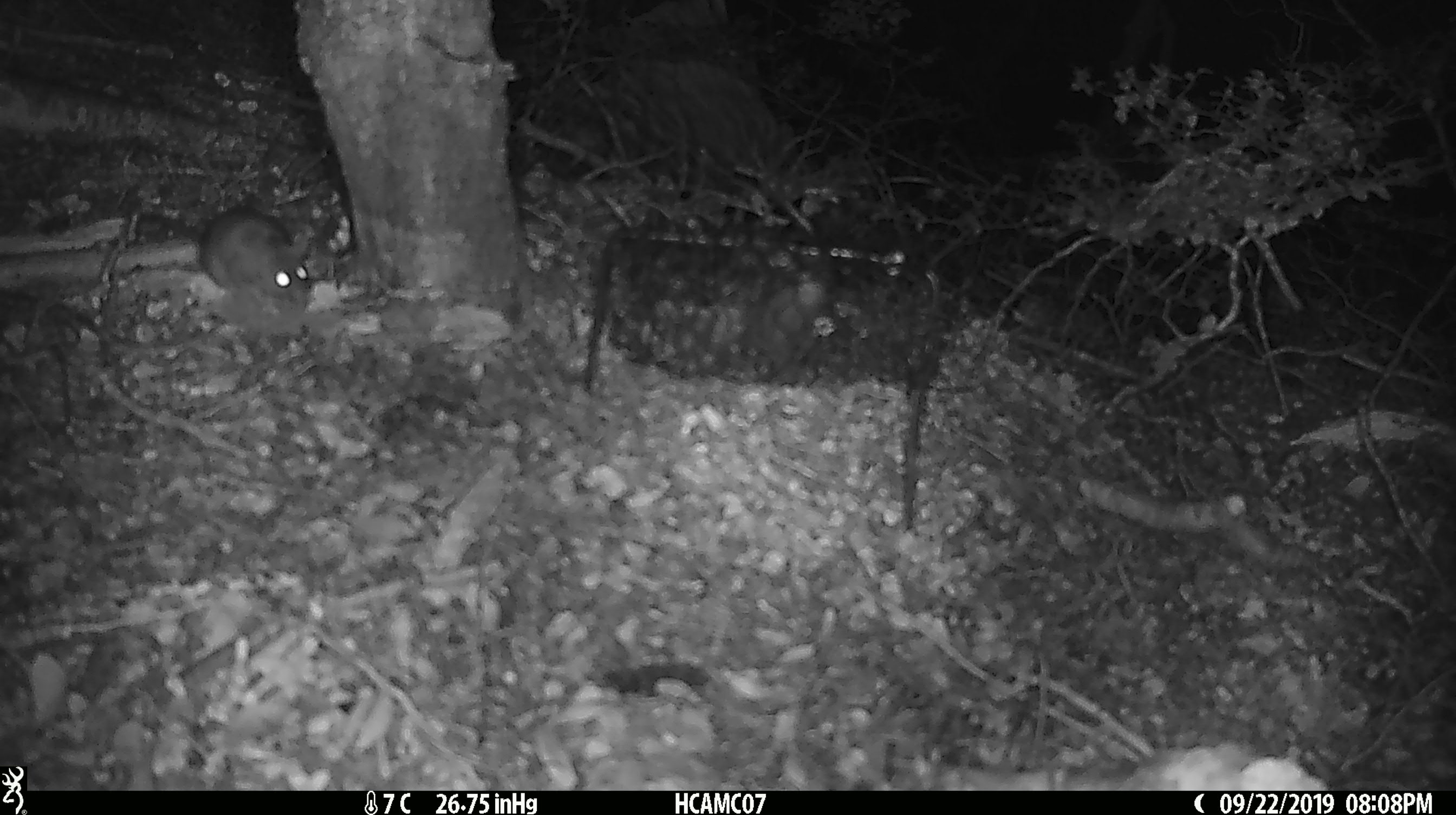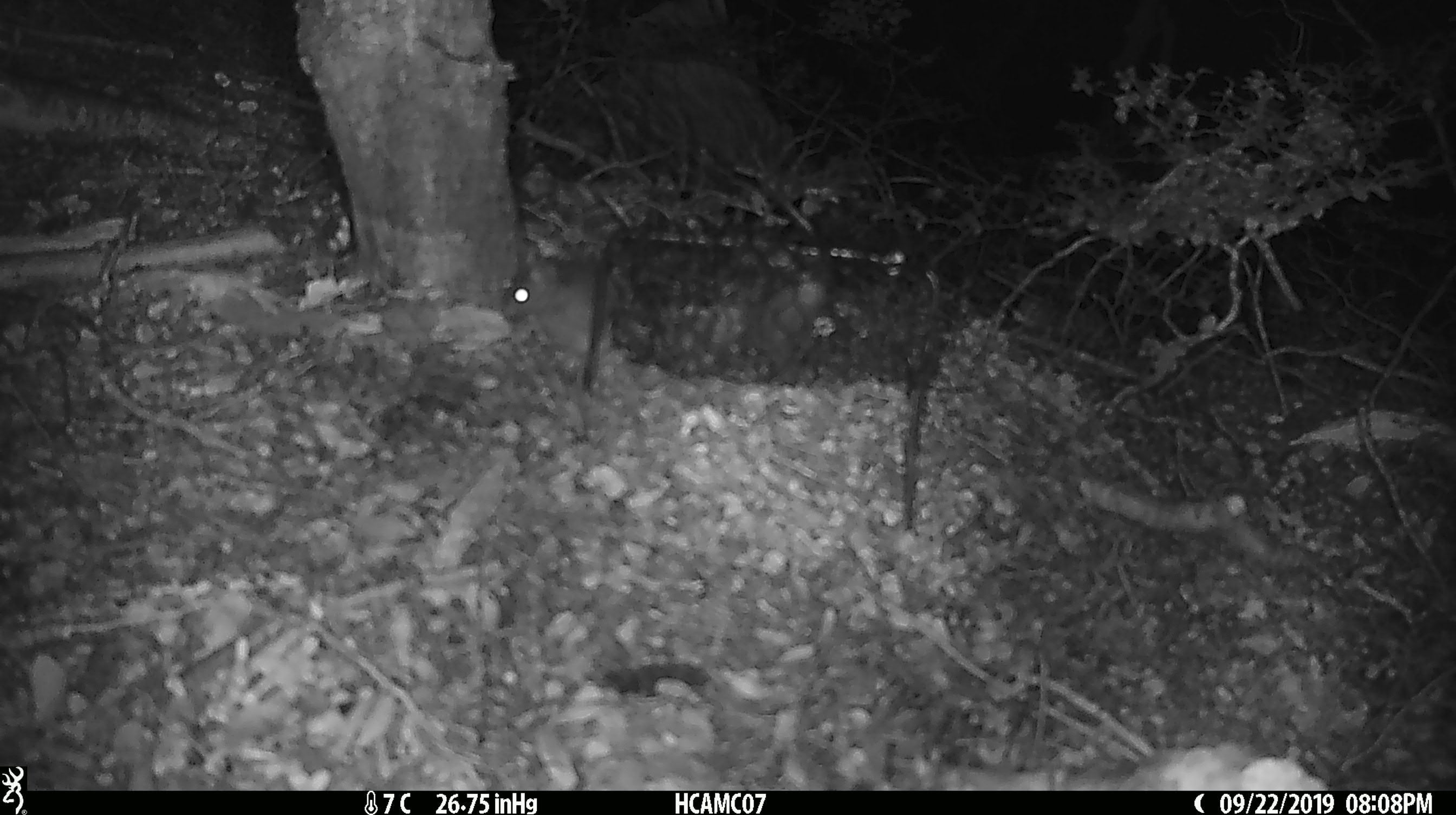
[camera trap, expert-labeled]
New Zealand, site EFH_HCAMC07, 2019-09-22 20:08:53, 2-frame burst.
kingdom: Animalia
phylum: Chordata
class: Mammalia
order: Rodentia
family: Muridae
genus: Mus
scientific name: Mus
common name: mouse